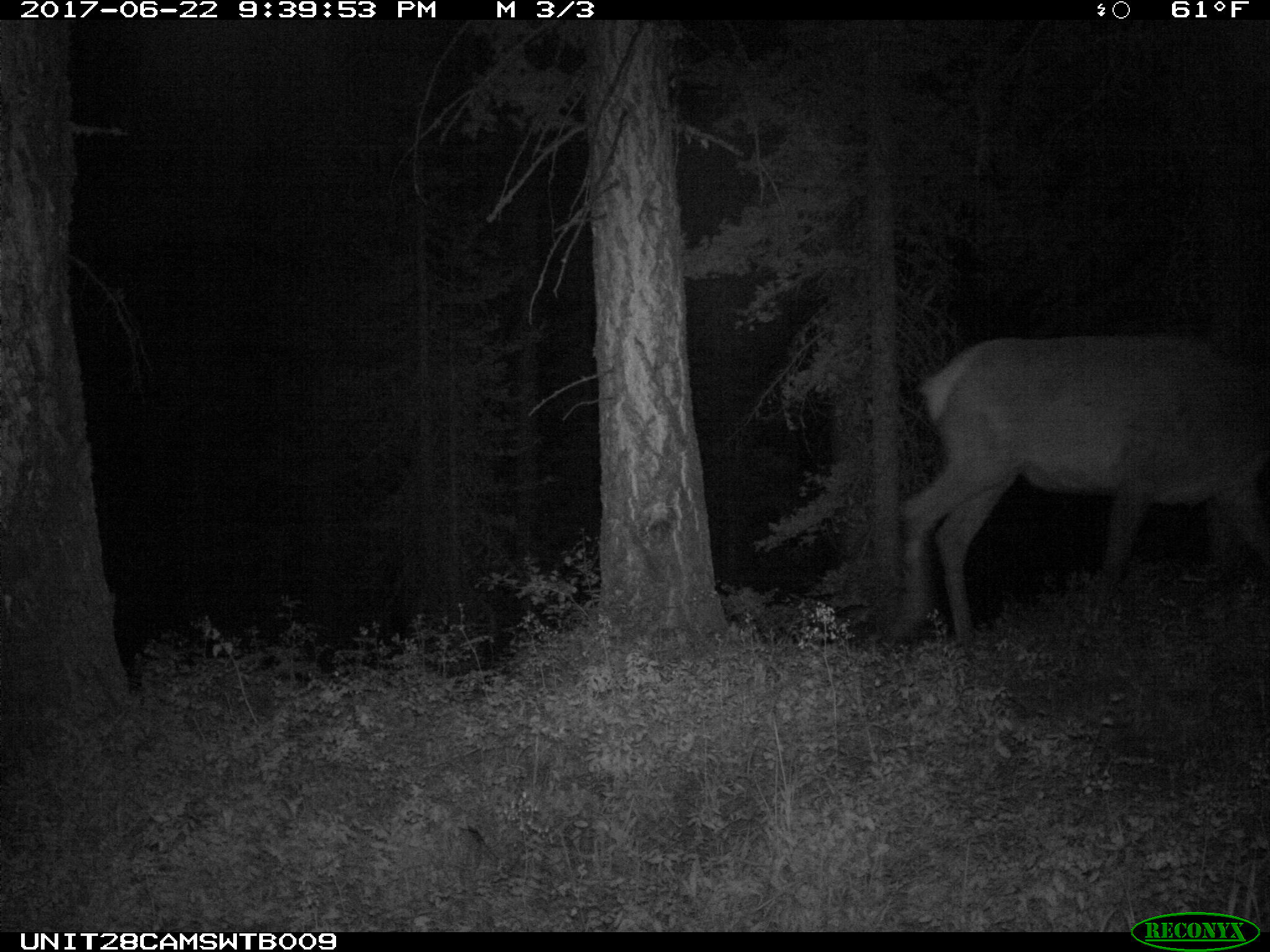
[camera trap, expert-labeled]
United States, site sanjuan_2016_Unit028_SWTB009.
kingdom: Animalia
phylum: Chordata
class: Mammalia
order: Artiodactyla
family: Cervidae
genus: Cervus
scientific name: Cervus elaphus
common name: red deer